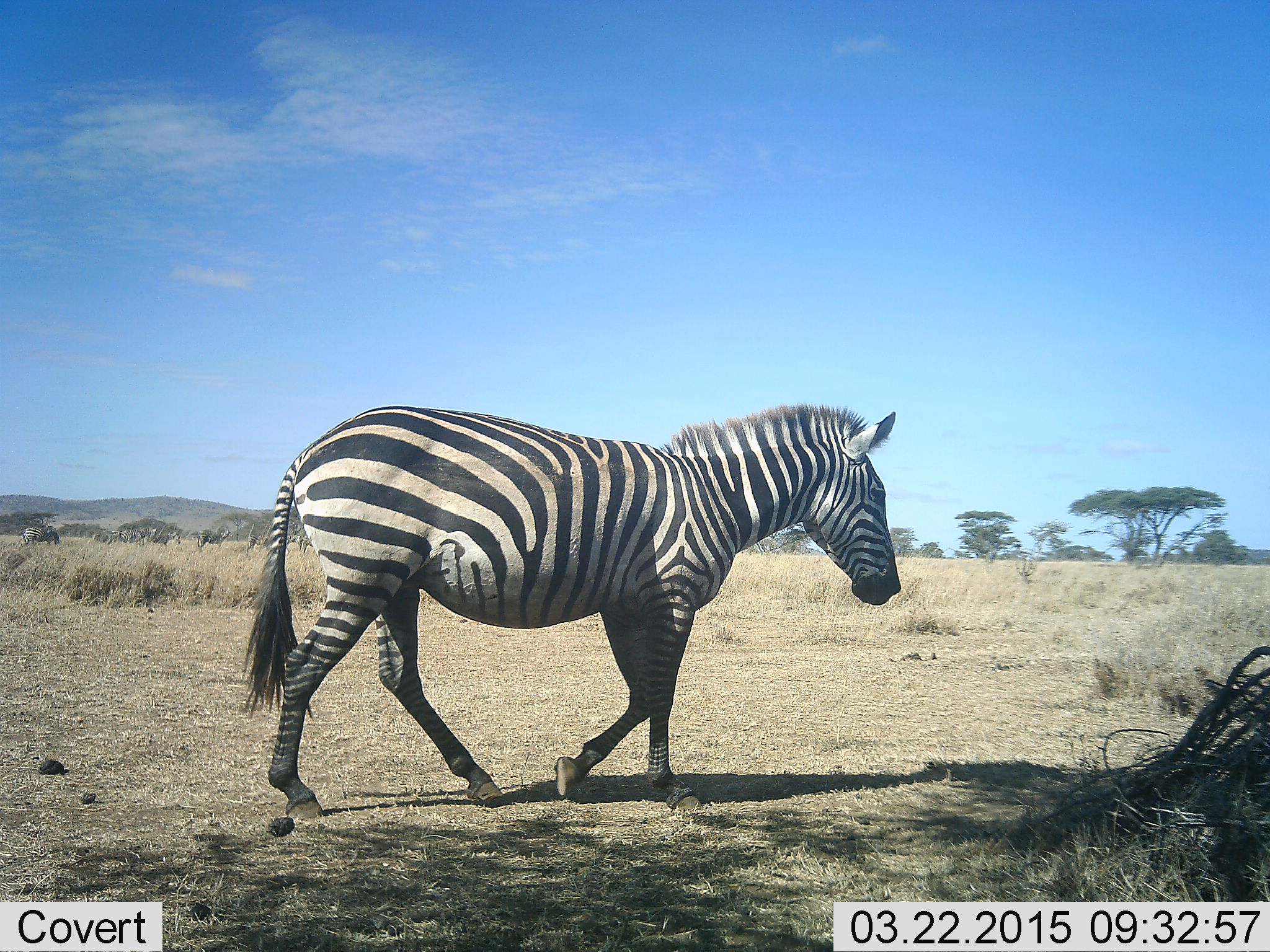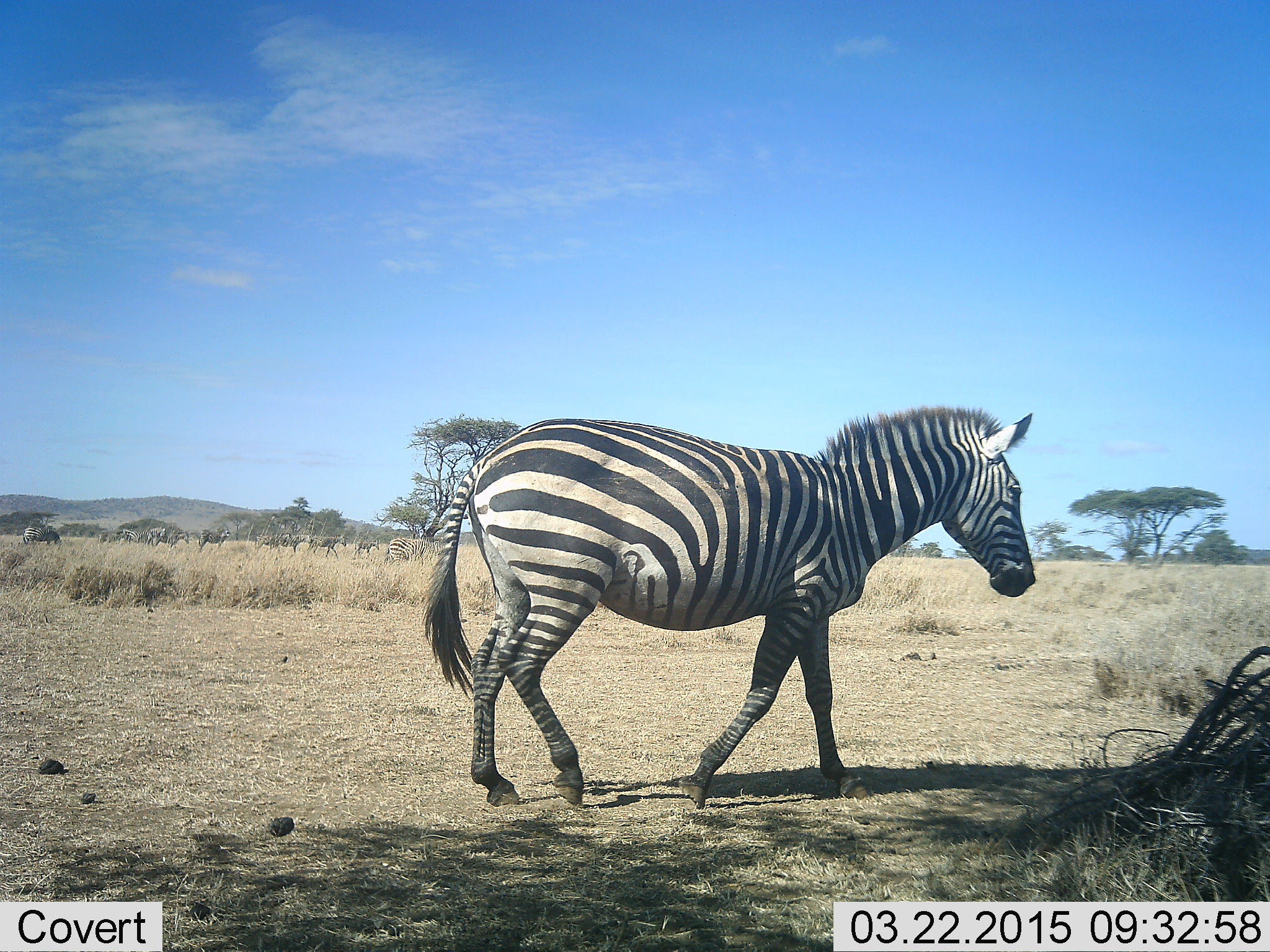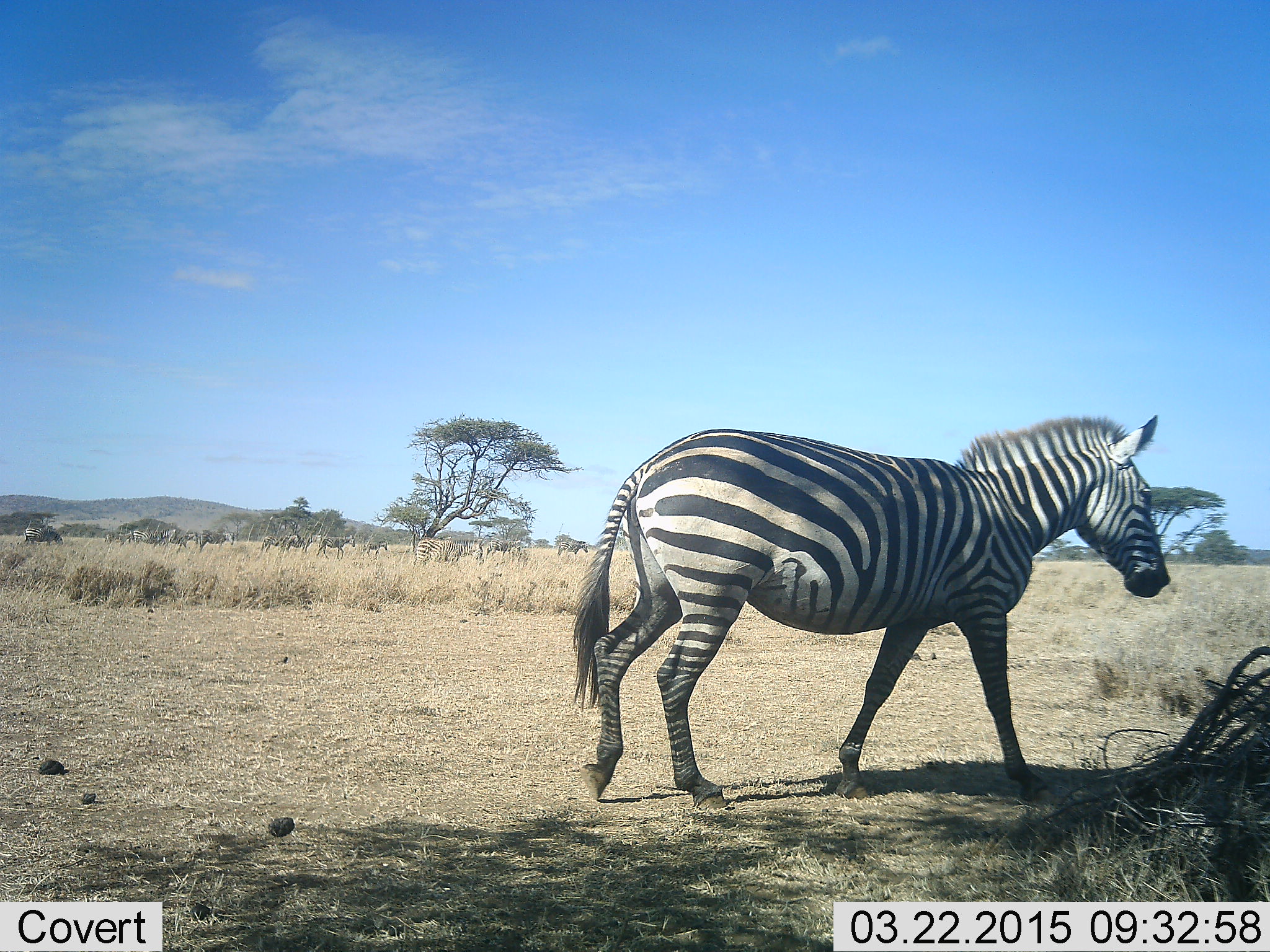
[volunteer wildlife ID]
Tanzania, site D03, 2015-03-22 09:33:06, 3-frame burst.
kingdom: Animalia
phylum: Chordata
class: Mammalia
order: Perissodactyla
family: Equidae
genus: Equus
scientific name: Equus quagga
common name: plains zebra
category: zebra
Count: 2.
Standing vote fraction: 25%.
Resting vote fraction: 0%.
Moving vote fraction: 100%.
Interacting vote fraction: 0%.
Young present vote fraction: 8%.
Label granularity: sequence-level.